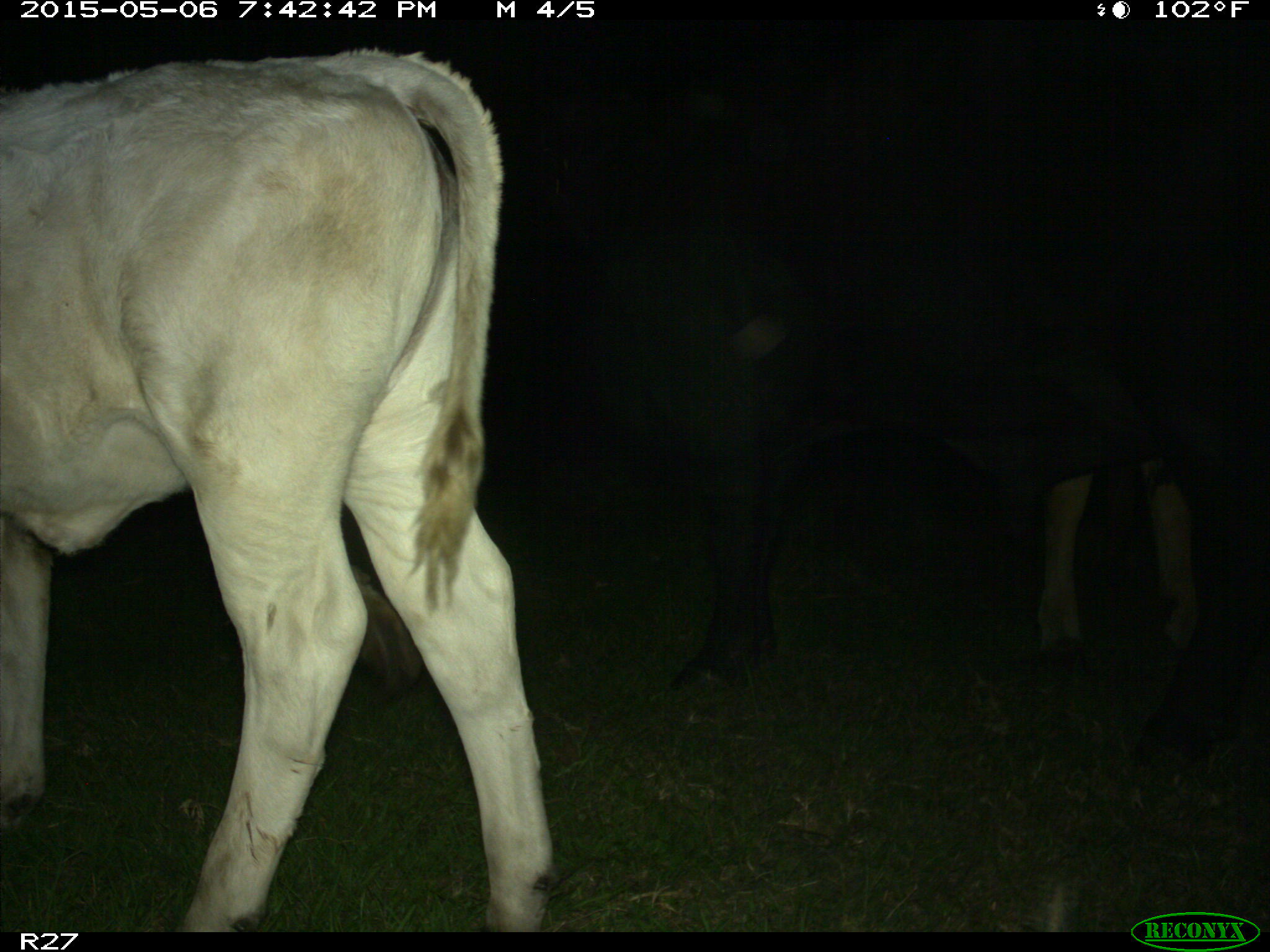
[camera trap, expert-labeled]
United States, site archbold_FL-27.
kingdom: Animalia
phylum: Chordata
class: Mammalia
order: Artiodactyla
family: Bovidae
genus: Bos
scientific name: Bos taurus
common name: domestic cow